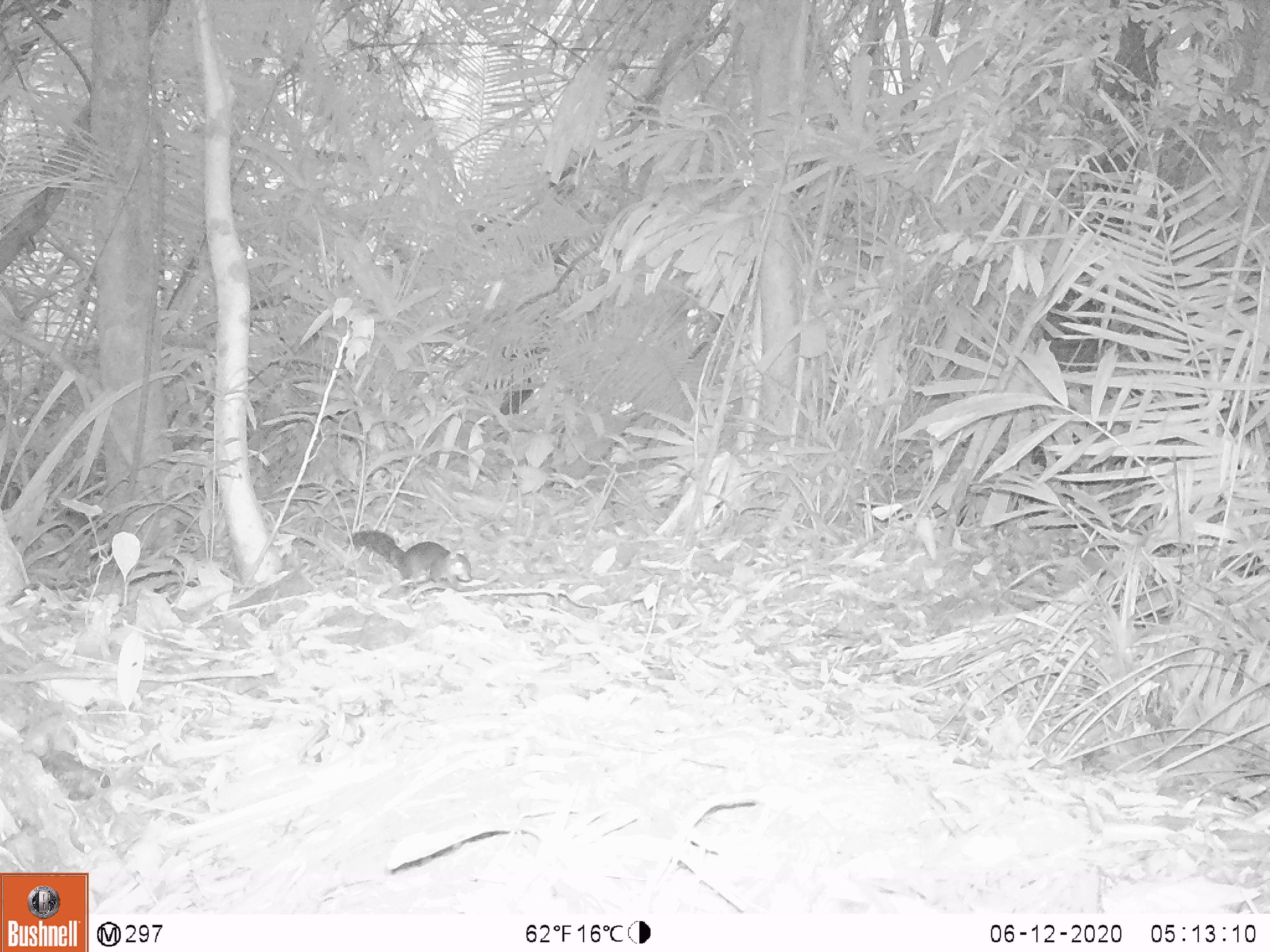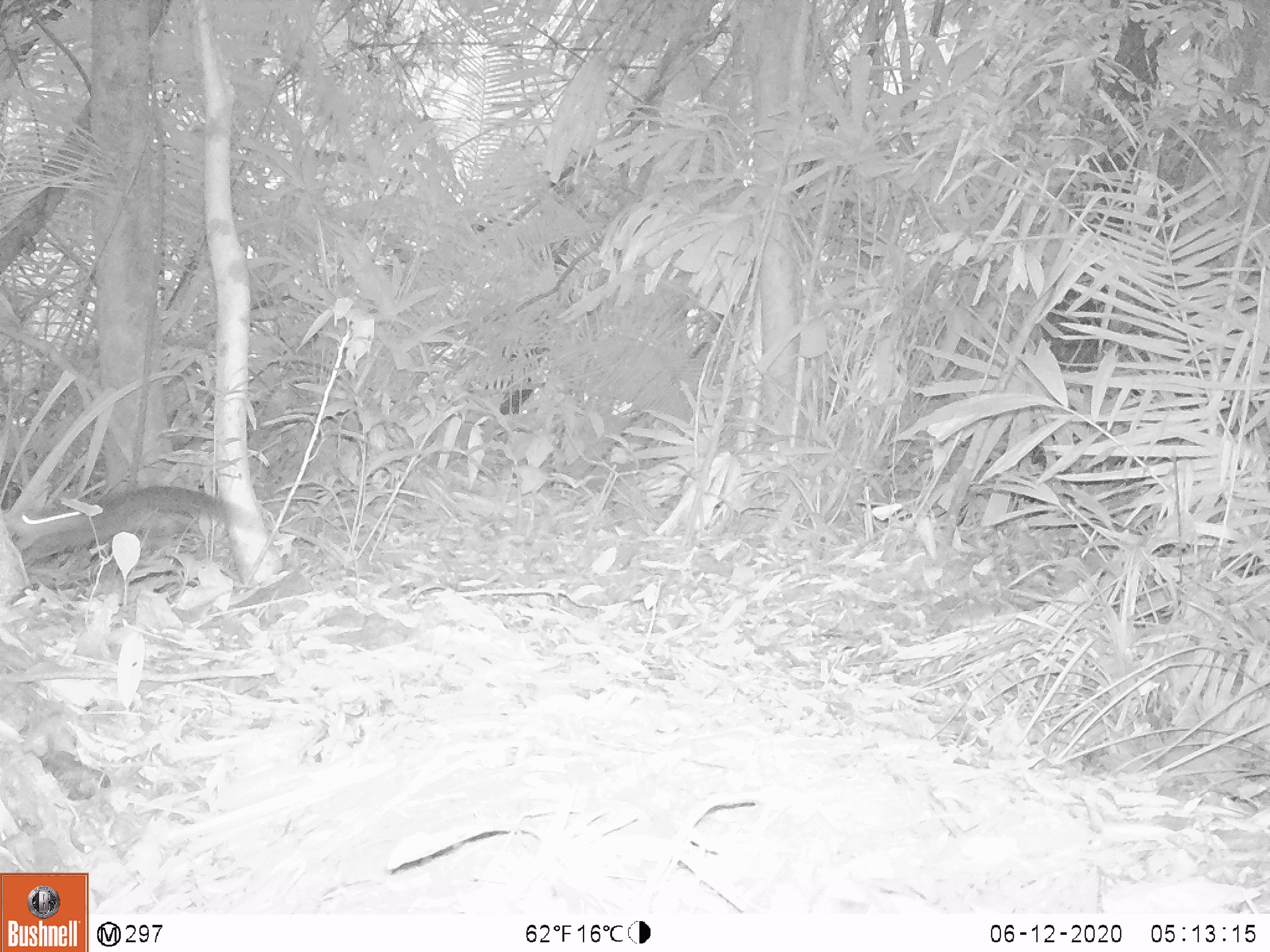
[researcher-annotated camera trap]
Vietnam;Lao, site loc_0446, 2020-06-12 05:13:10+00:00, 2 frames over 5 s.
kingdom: Animalia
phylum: Chordata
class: Mammalia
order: Rodentia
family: Sciuridae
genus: Dremomys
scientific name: Dremomys rufigenis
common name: red-cheeked squirrel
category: red cheeked squirrel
Red cheeked squirrel (red-cheeked squirrel) (Dremomys rufigenis). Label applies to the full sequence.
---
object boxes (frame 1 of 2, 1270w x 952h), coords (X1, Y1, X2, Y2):
red cheeked squirrel: (345, 529, 477, 595)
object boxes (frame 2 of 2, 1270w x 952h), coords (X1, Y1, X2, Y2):
red cheeked squirrel: (0, 483, 260, 570)